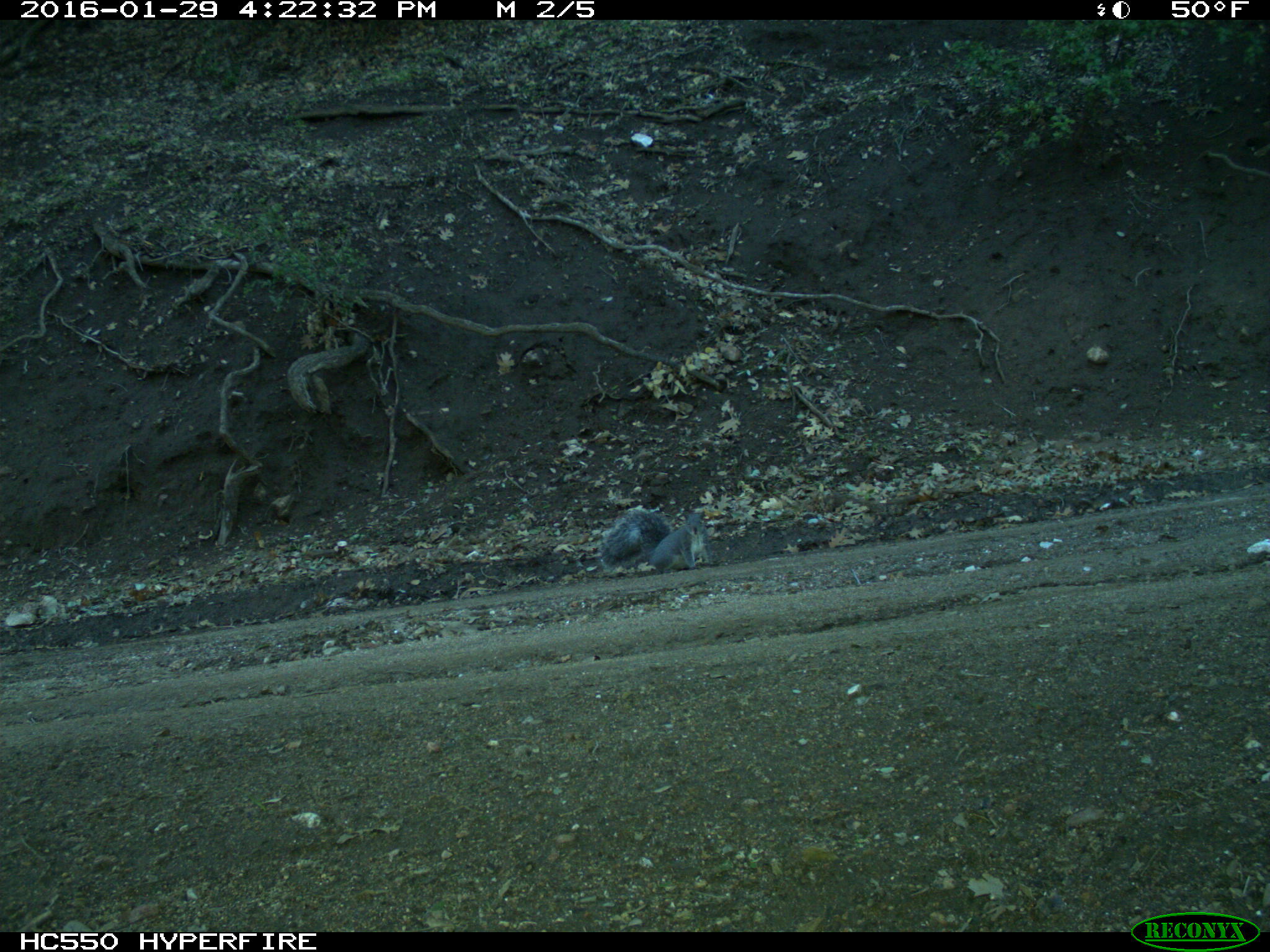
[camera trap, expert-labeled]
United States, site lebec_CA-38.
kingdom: Animalia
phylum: Chordata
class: Mammalia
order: Rodentia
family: Sciuridae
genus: Sciurus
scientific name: Sciurus carolinensis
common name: eastern gray squirrel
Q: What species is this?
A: Sciurus carolinensis (eastern gray squirrel).